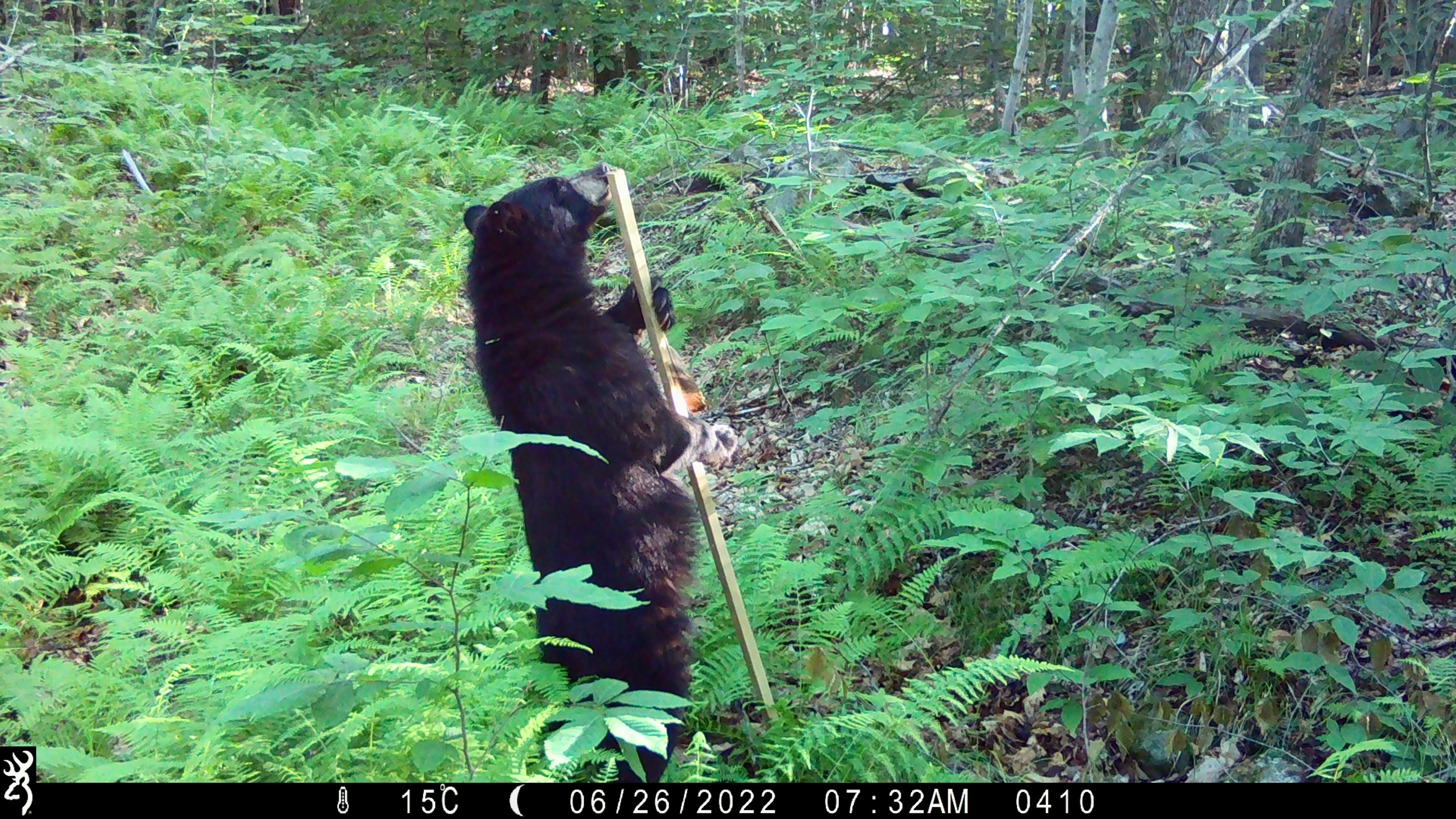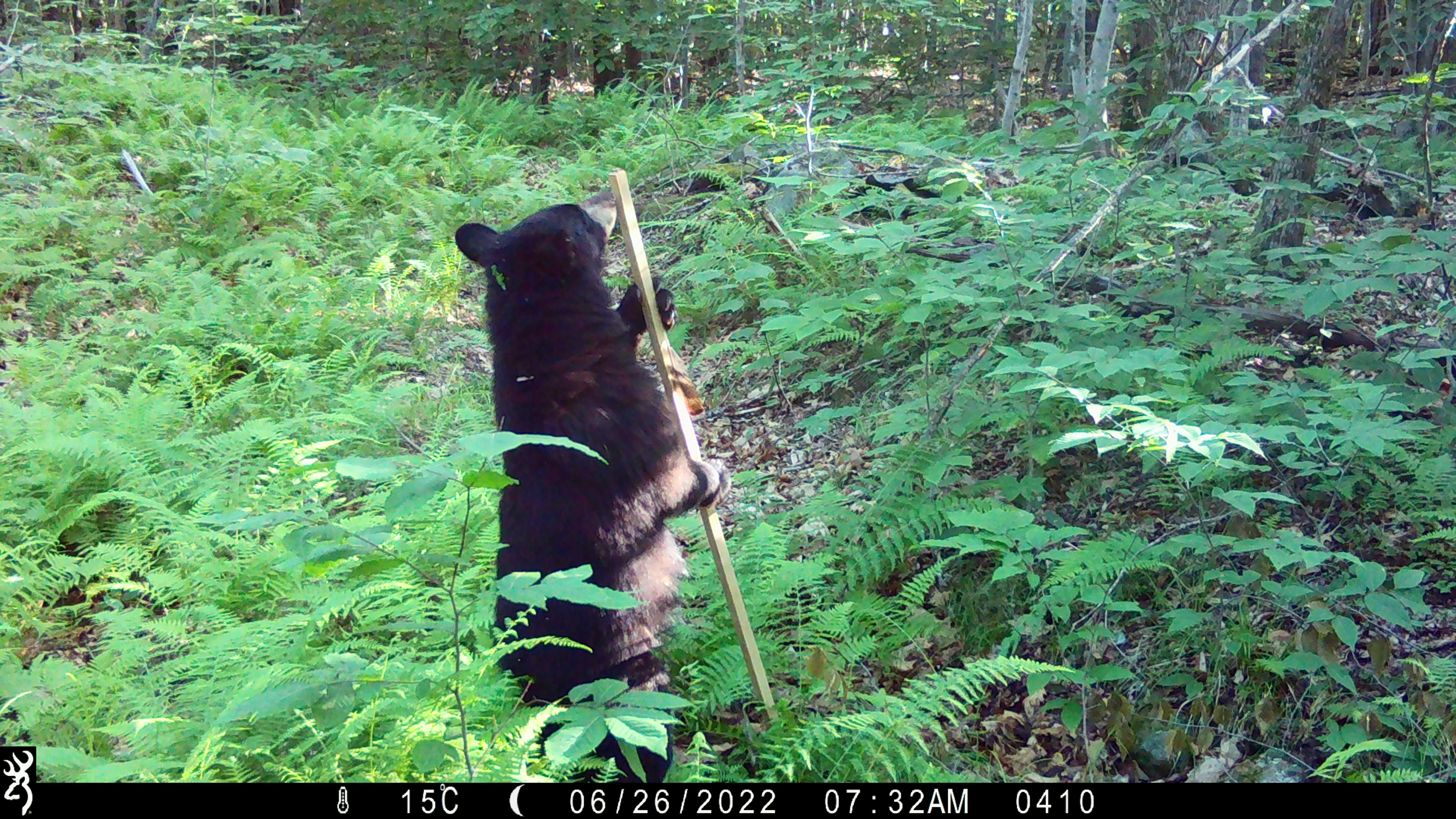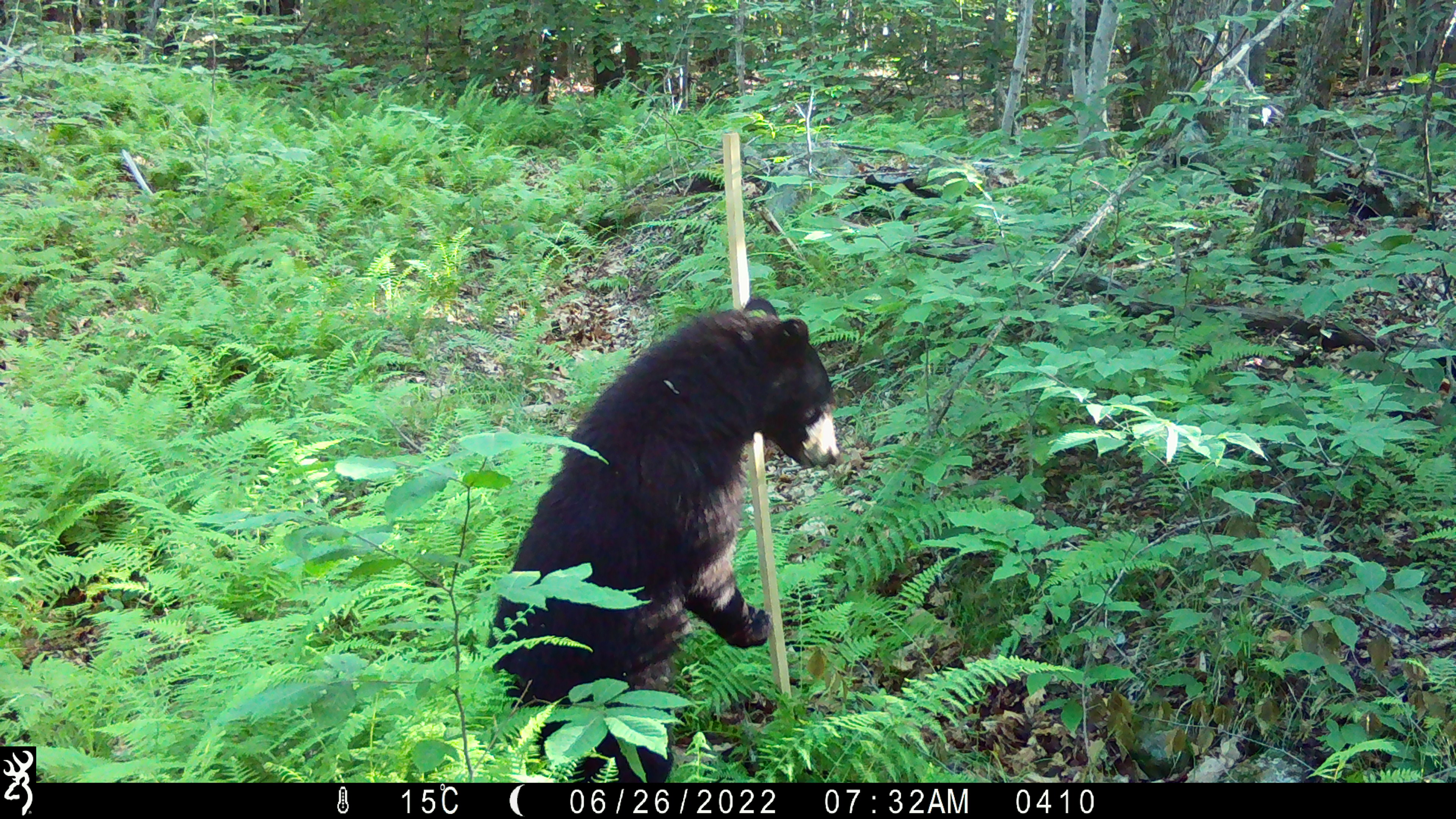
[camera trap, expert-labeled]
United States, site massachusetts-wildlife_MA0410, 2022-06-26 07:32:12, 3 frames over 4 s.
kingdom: Animalia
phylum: Chordata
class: Mammalia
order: Carnivora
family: Ursidae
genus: Ursus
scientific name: Ursus americanus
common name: black bear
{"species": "black bear (Ursus americanus)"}